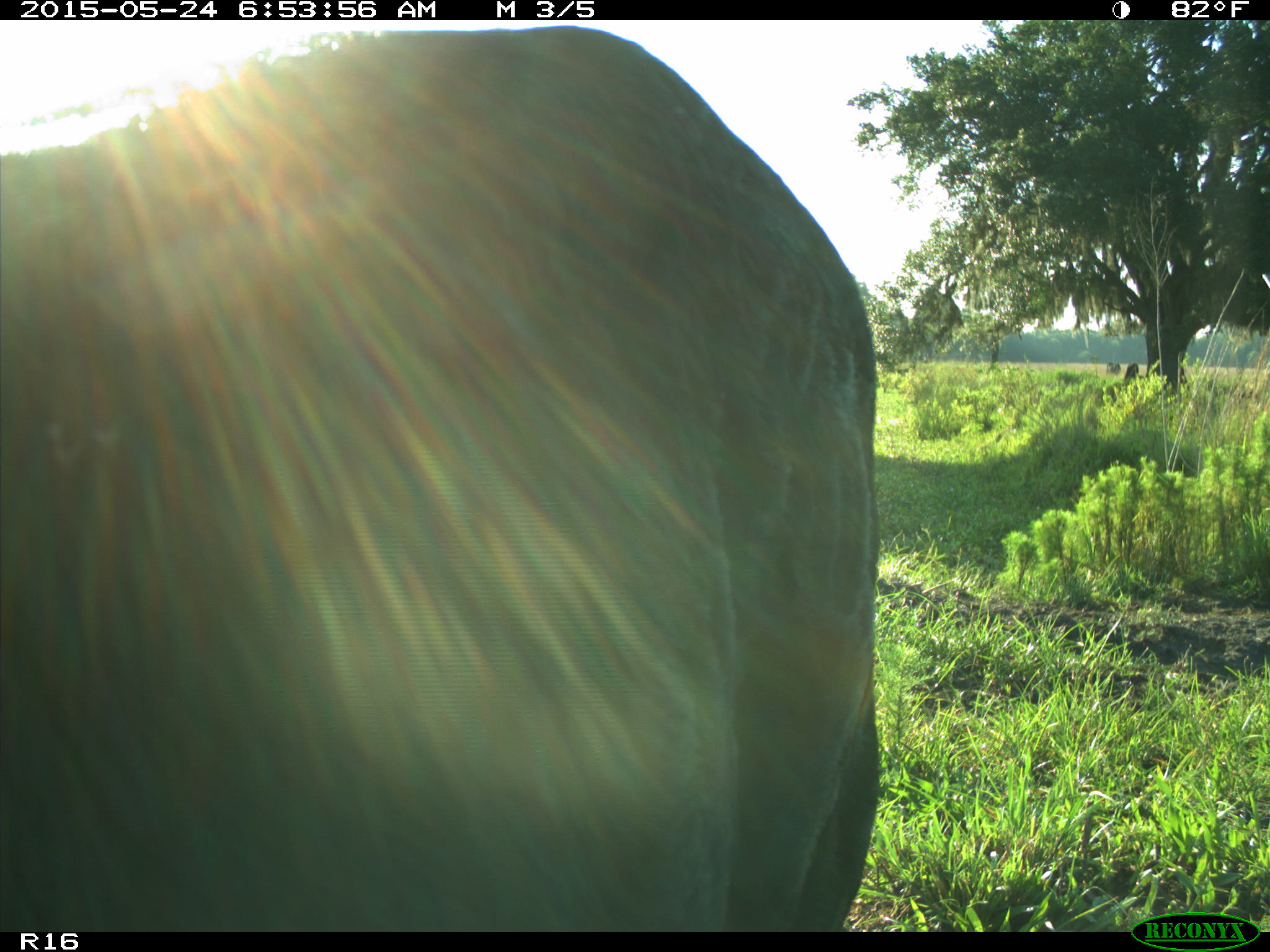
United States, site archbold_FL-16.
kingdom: Animalia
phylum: Chordata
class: Mammalia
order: Artiodactyla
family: Bovidae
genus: Bos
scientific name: Bos taurus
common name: domestic cow